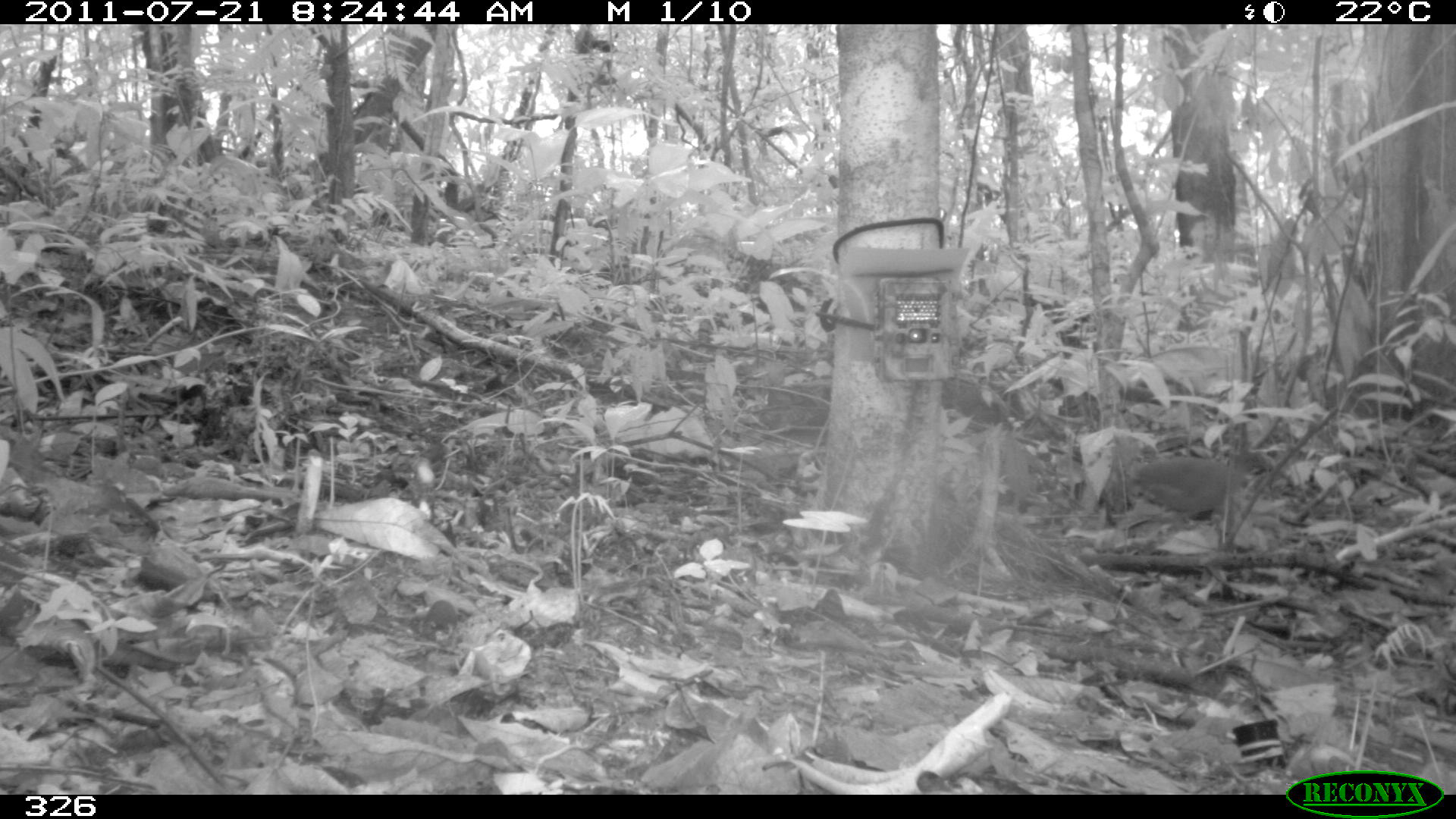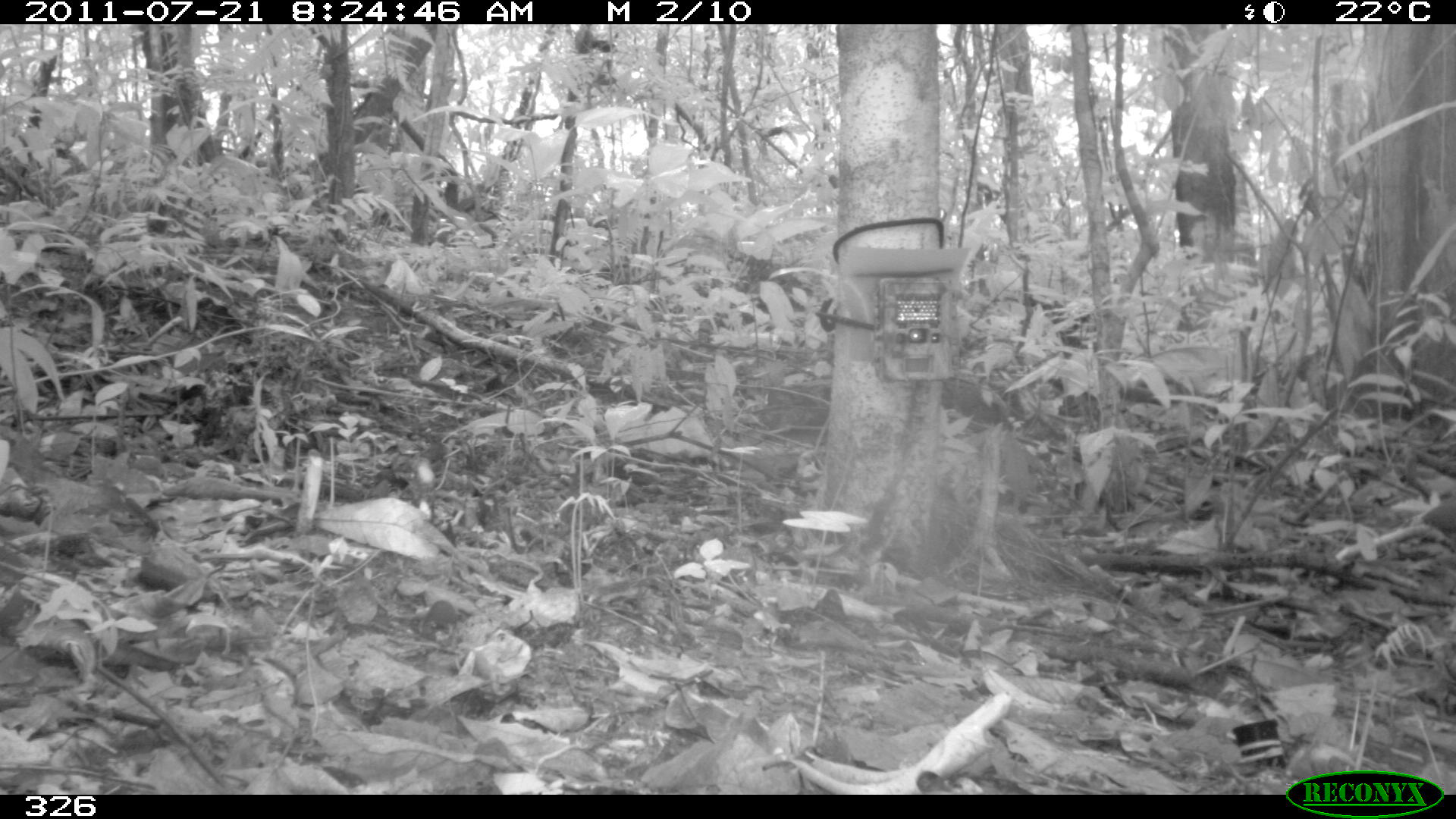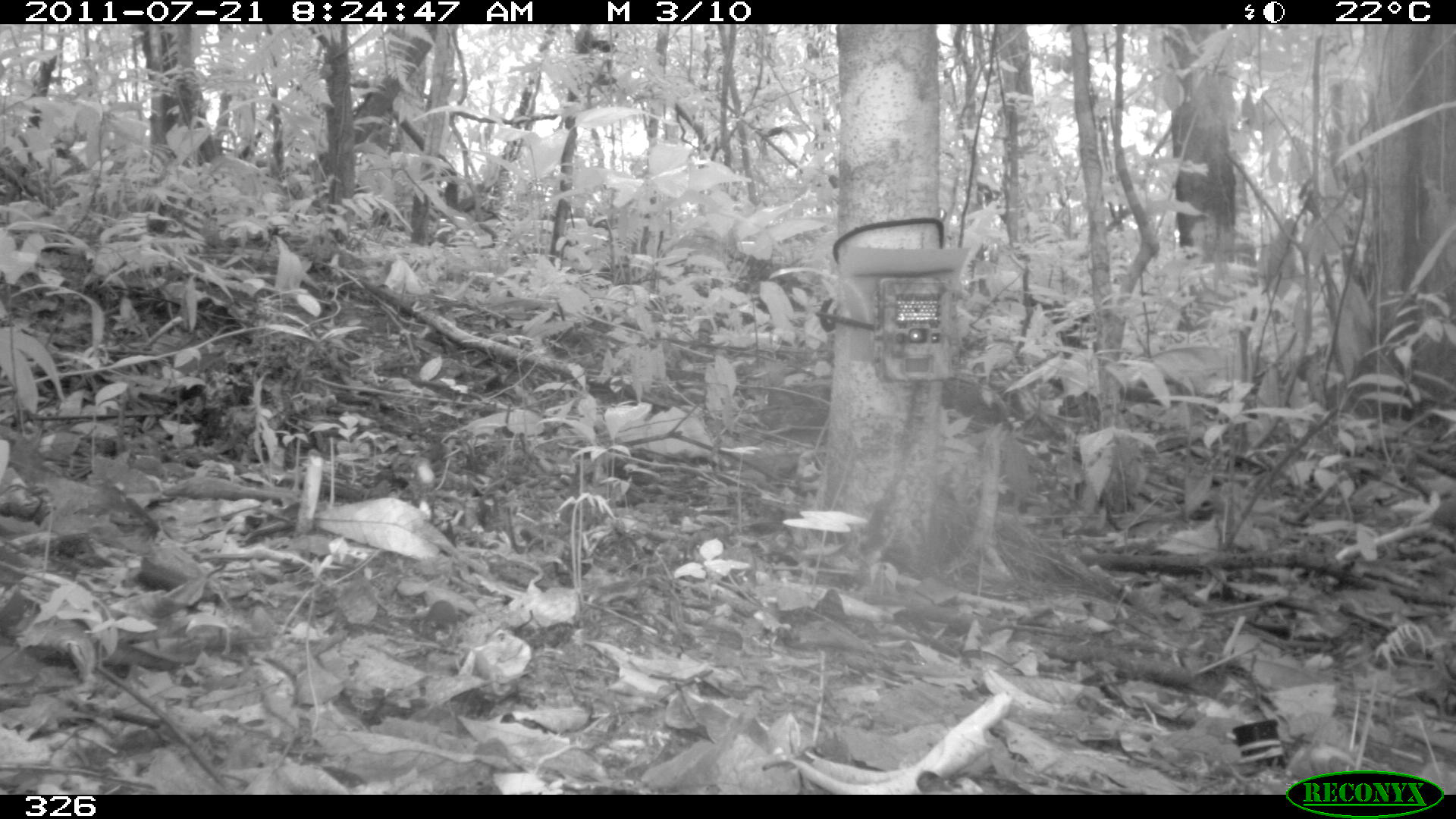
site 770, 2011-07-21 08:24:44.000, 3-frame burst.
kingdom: Animalia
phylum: Chordata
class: Aves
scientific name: Aves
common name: bird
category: unknown bird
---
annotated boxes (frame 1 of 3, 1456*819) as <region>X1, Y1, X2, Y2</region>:
unknown bird: <region>1124, 440, 1274, 564</region>